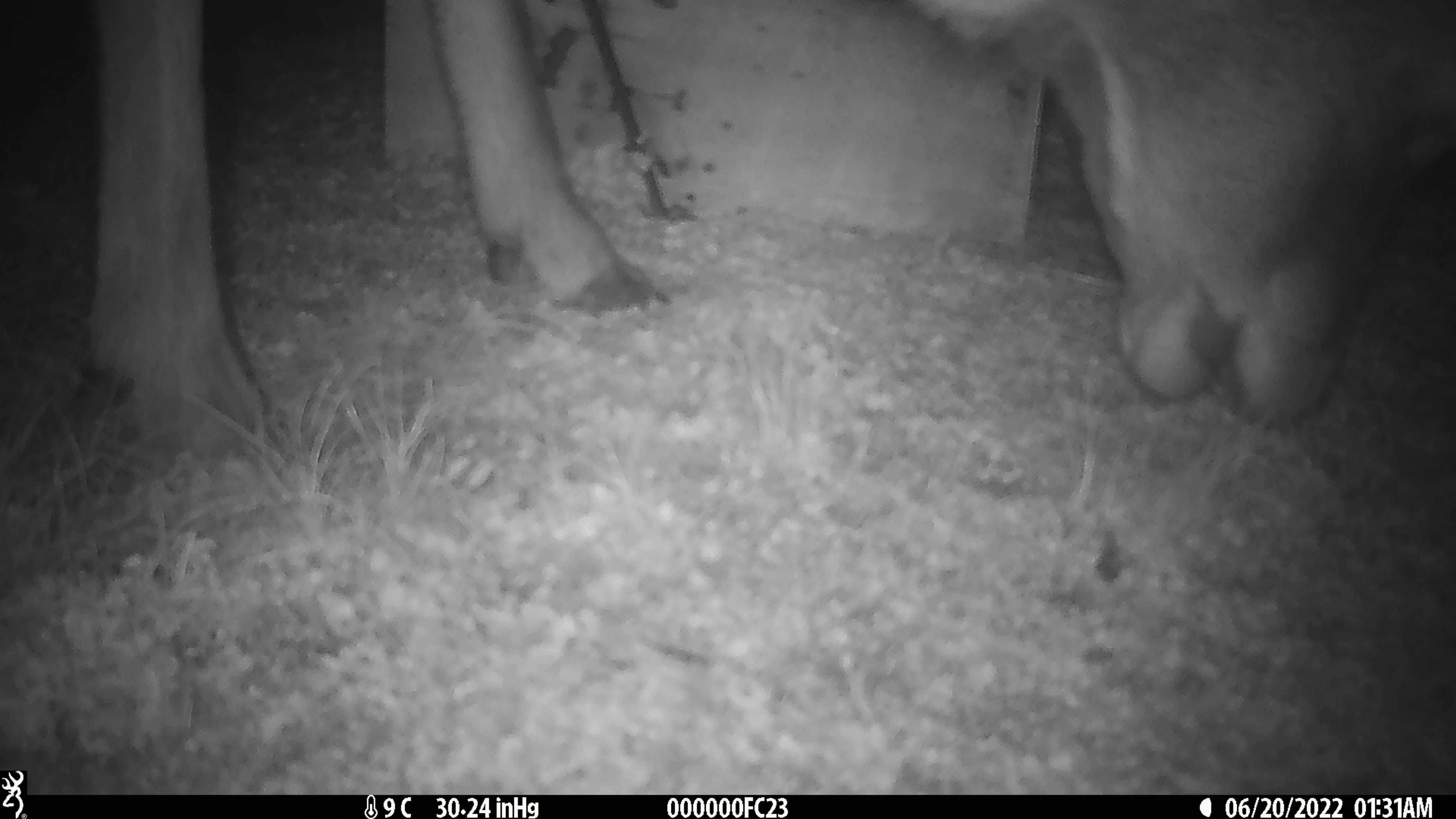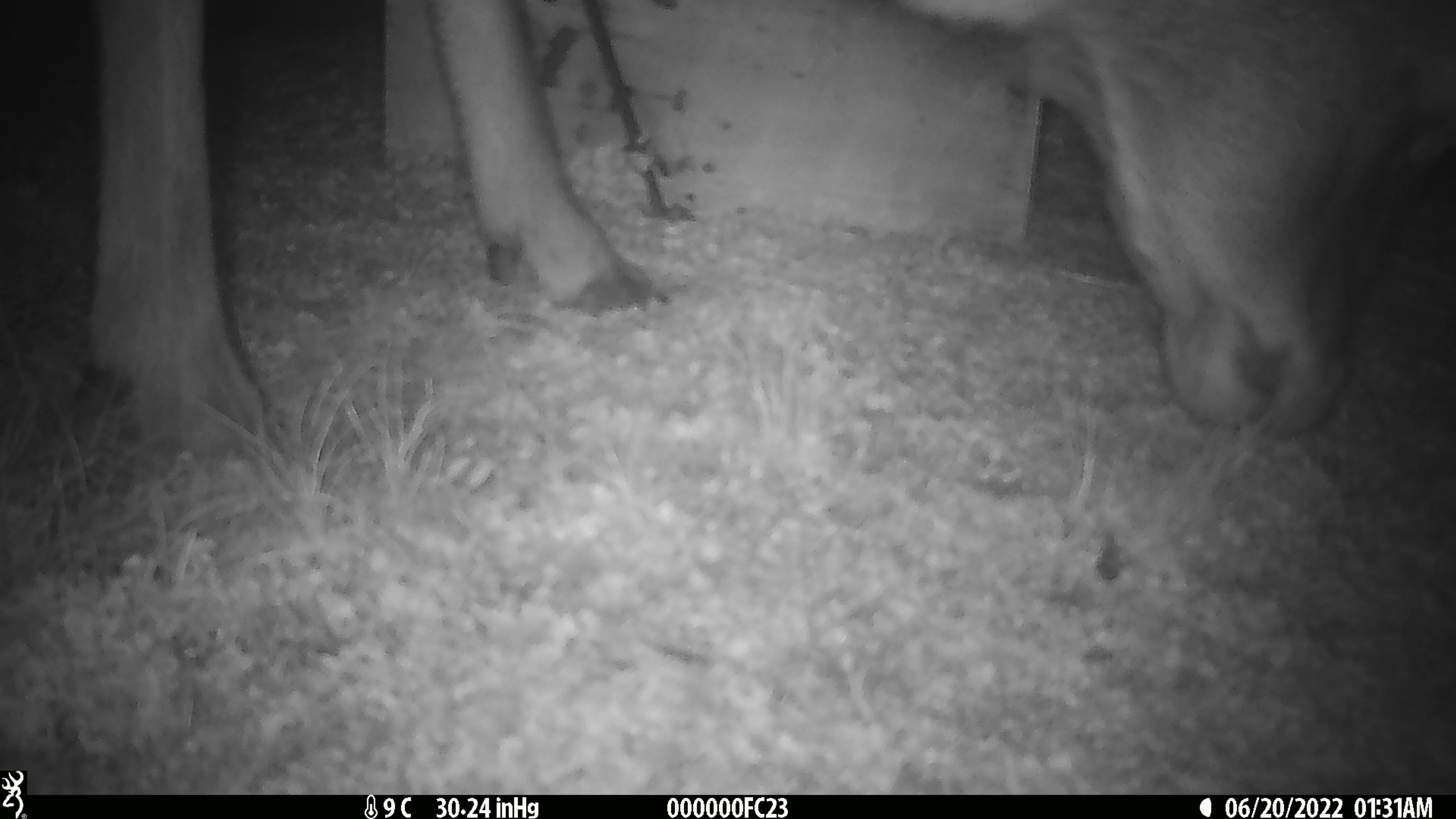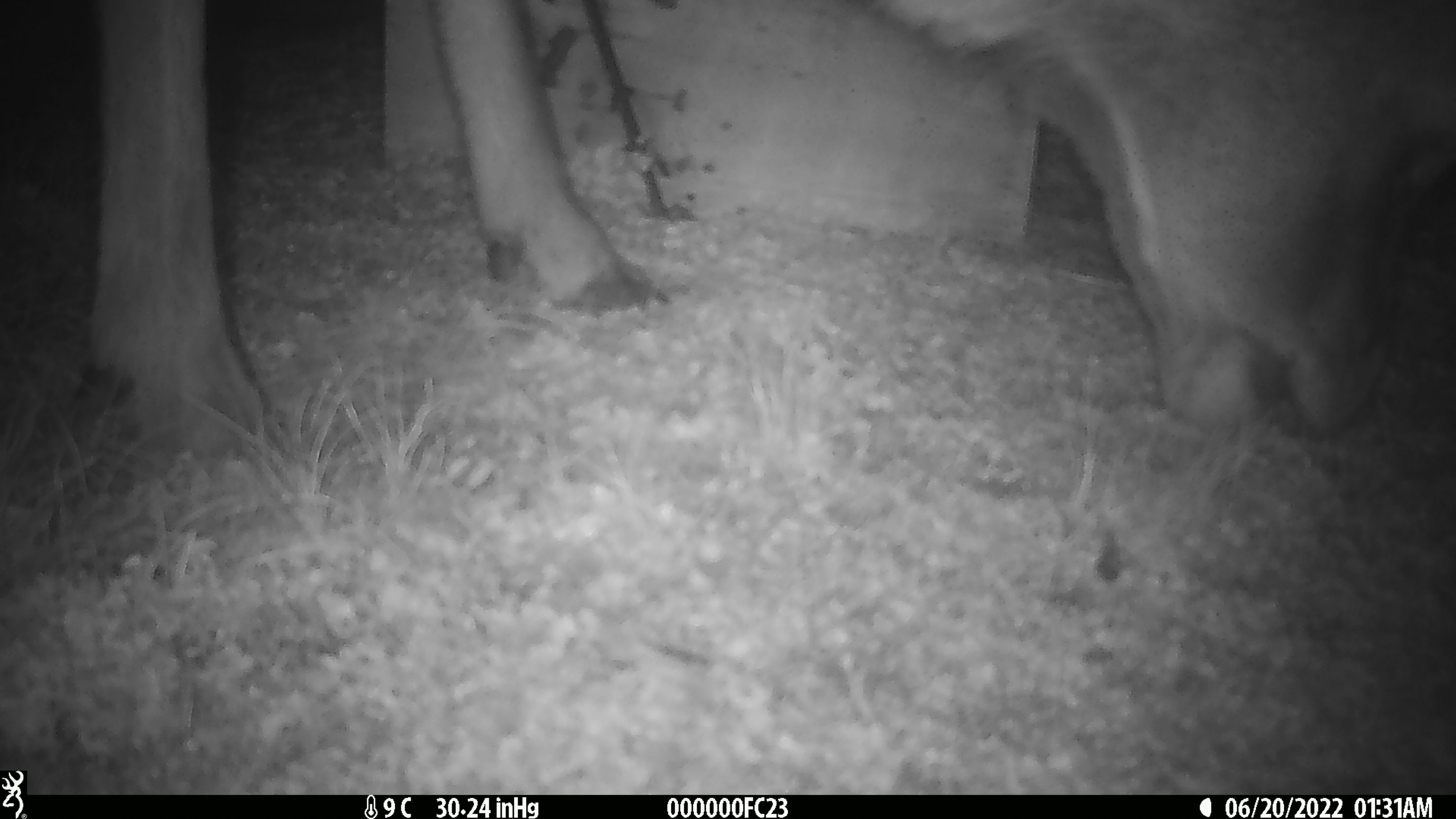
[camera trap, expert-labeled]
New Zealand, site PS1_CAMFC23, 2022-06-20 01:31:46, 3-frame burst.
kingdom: Animalia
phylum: Chordata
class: Mammalia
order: Artiodactyla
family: Cervidae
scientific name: Cervidae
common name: deer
Deer (Cervidae).